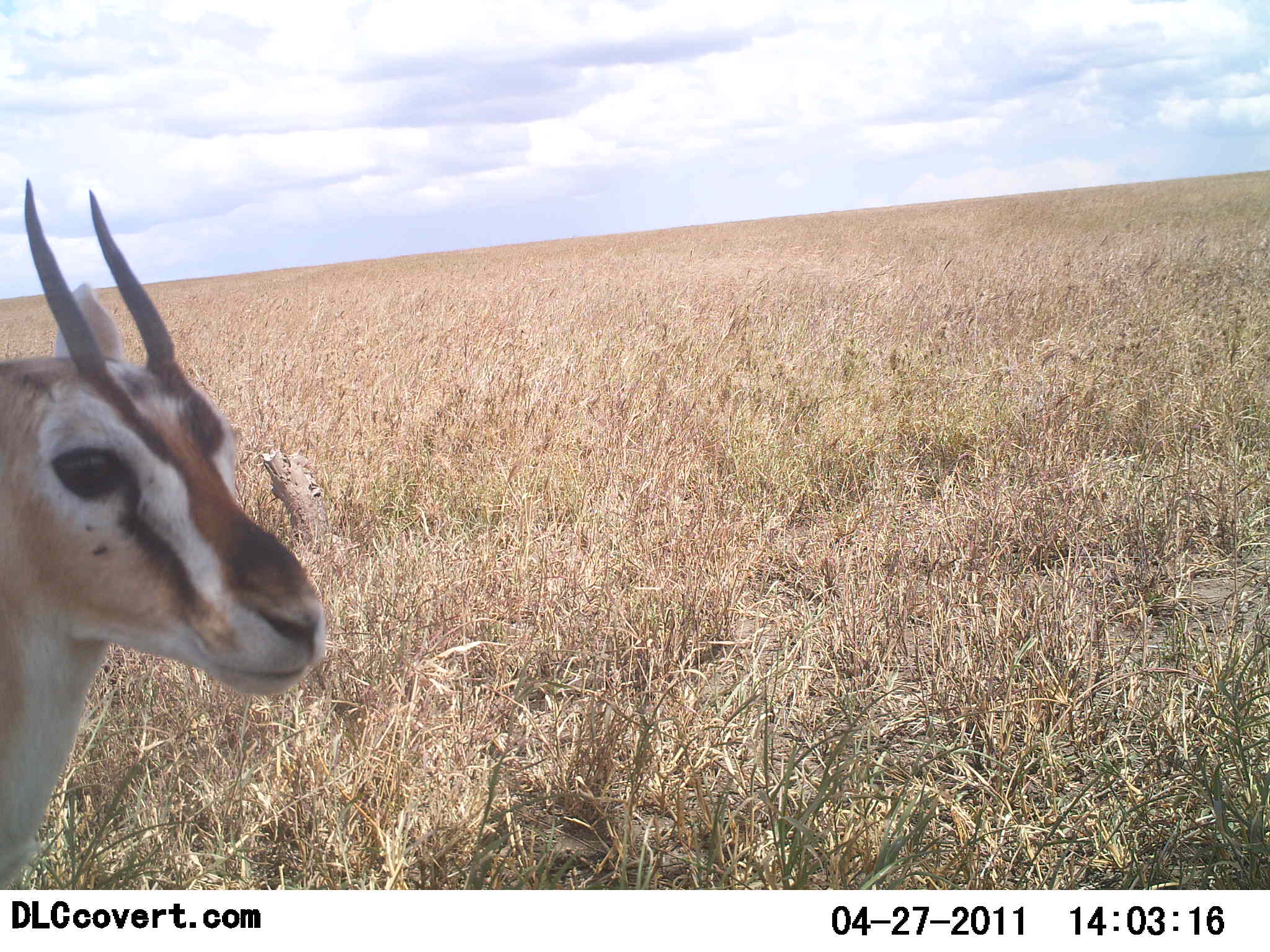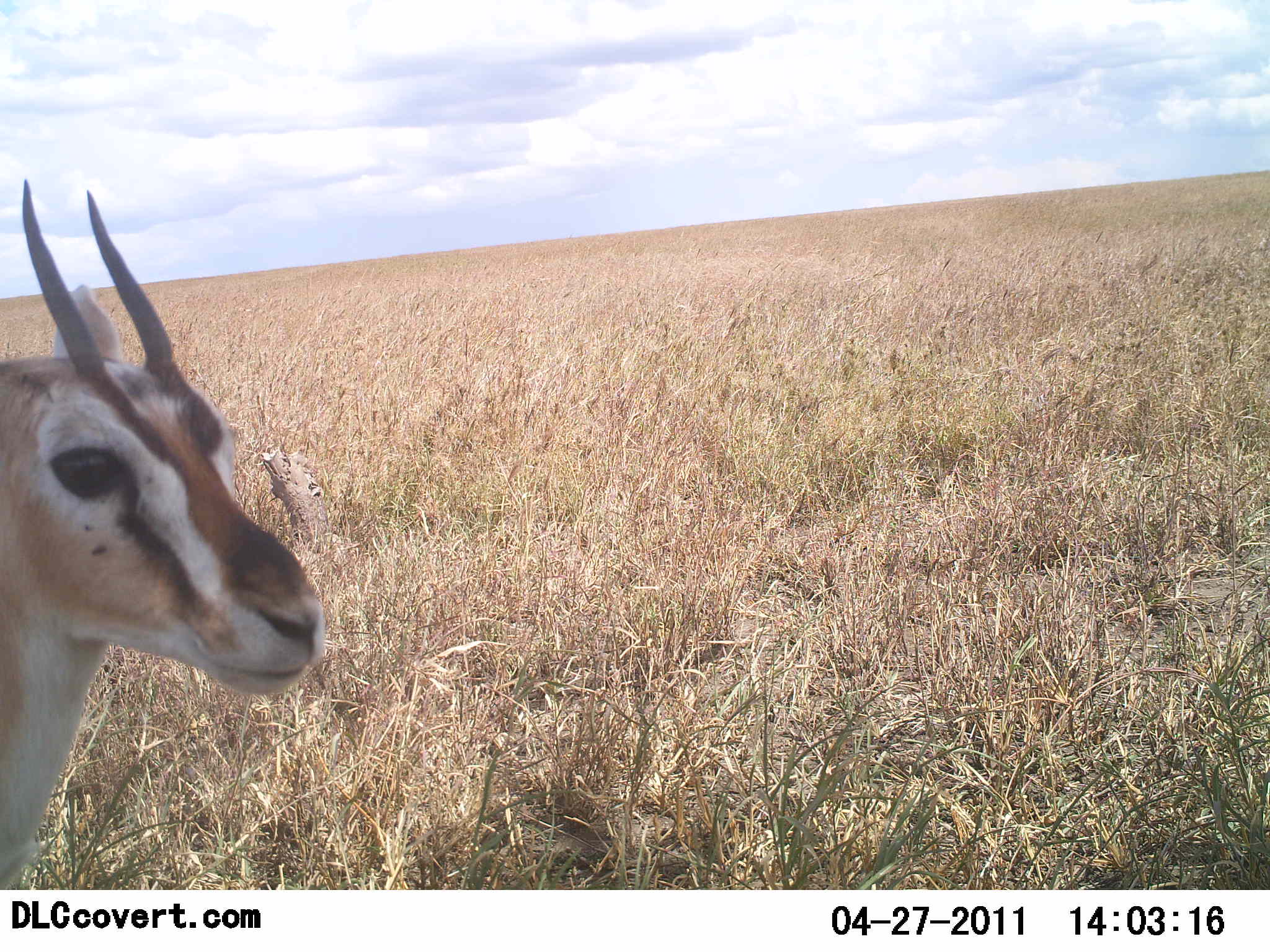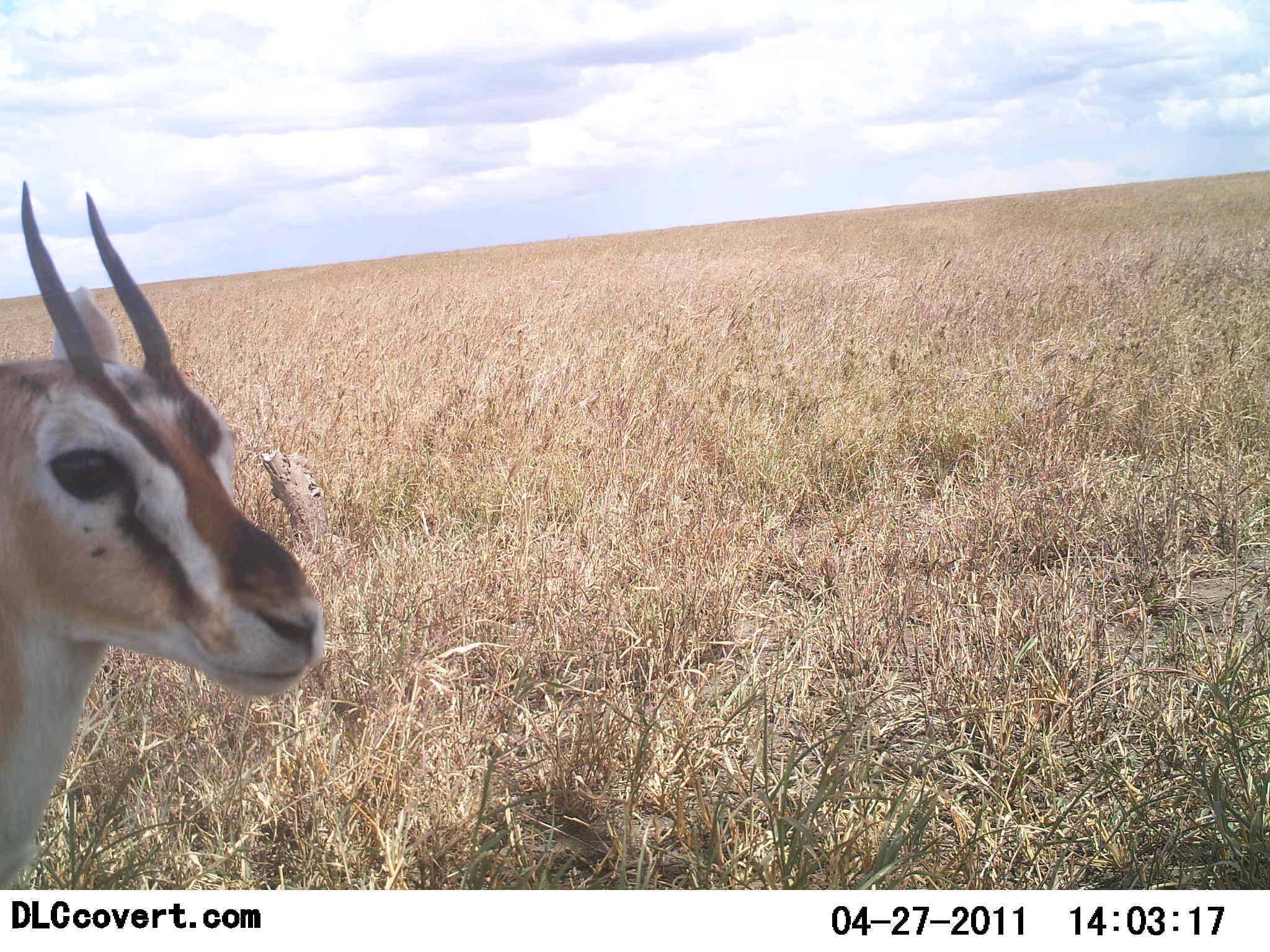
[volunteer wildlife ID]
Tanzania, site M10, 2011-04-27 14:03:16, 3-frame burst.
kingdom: Animalia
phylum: Chordata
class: Mammalia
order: Artiodactyla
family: Bovidae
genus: Eudorcas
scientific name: Eudorcas thomsonii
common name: thomson's gazelle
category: gazellethomsons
Gazellethomsons (thomson's gazelle) (Eudorcas thomsonii), count 1. Behavior (volunteer vote fractions): standing 100%, resting 0%, moving 0%, interacting 0%. Young present (vote fraction): 0%. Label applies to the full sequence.